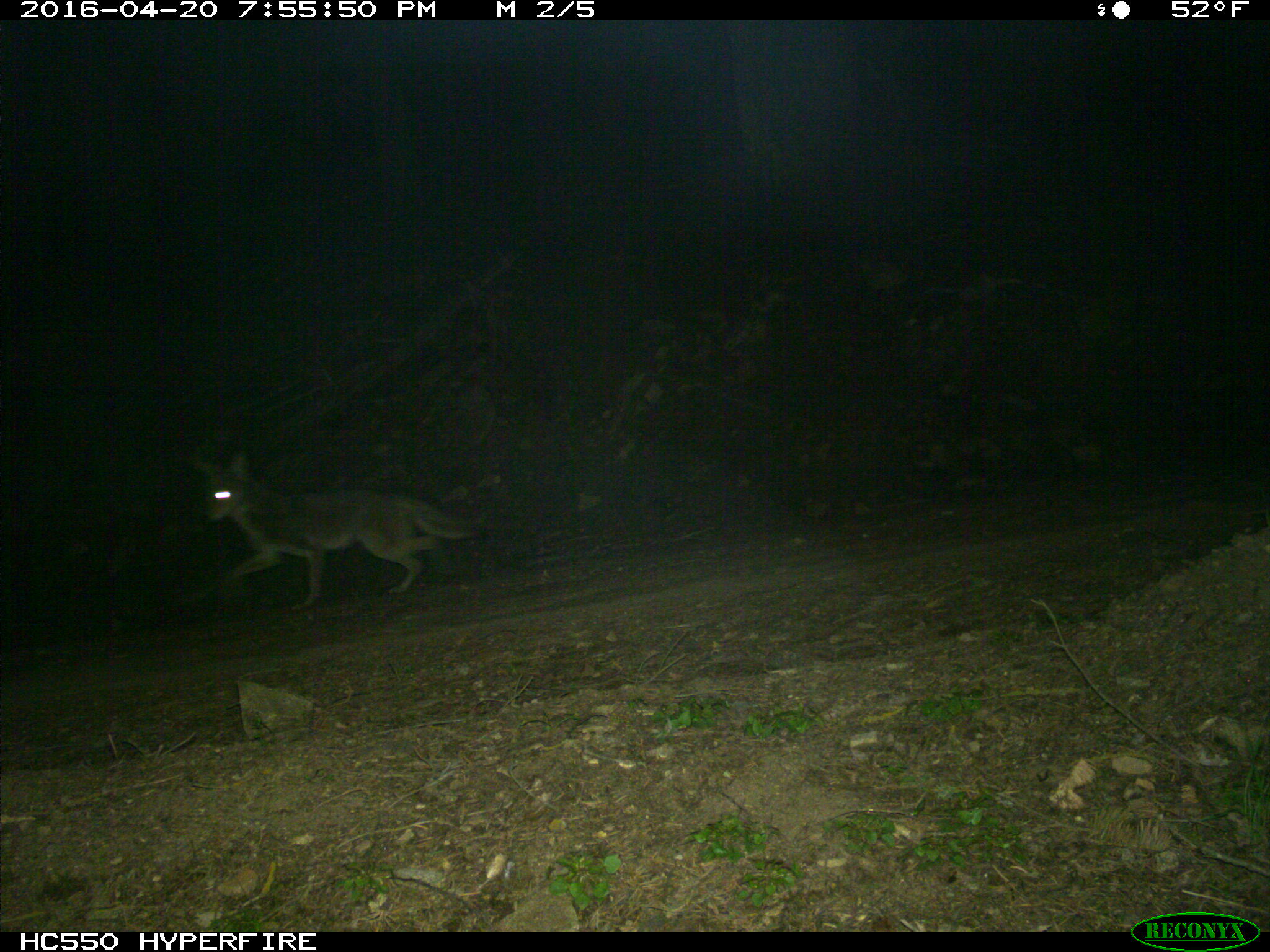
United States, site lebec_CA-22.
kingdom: Animalia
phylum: Chordata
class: Mammalia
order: Carnivora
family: Canidae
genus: Canis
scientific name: Canis latrans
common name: coyote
Canis latrans (coyote).